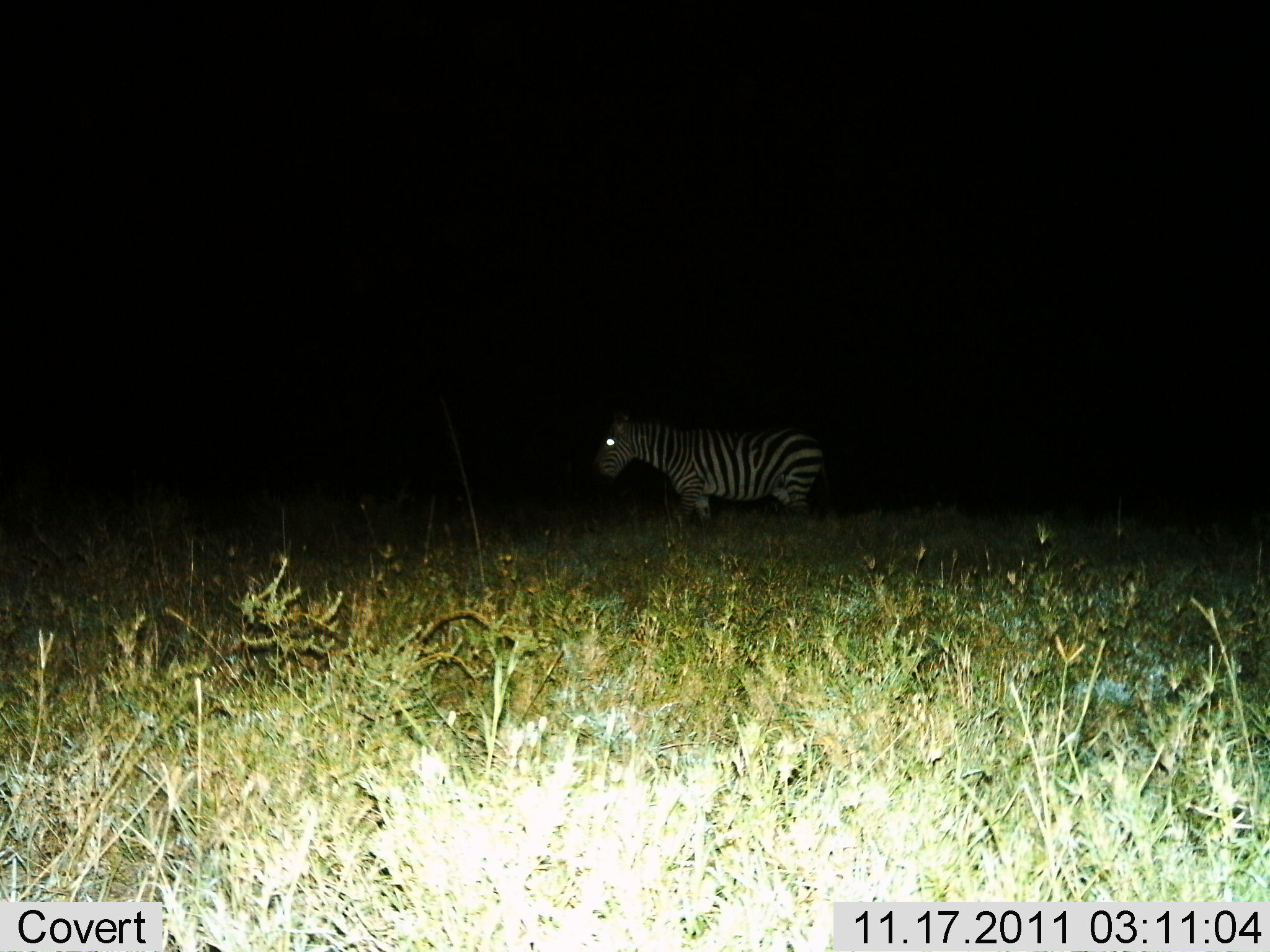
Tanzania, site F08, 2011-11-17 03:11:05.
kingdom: Animalia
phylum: Chordata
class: Mammalia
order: Perissodactyla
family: Equidae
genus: Equus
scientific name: Equus quagga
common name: plains zebra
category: zebra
Zebra (plains zebra) (Equus quagga), count 1. Behavior (volunteer vote fractions): standing 70%, resting 0%, moving 30%, interacting 0%. Young present (vote fraction): 0%. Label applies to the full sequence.